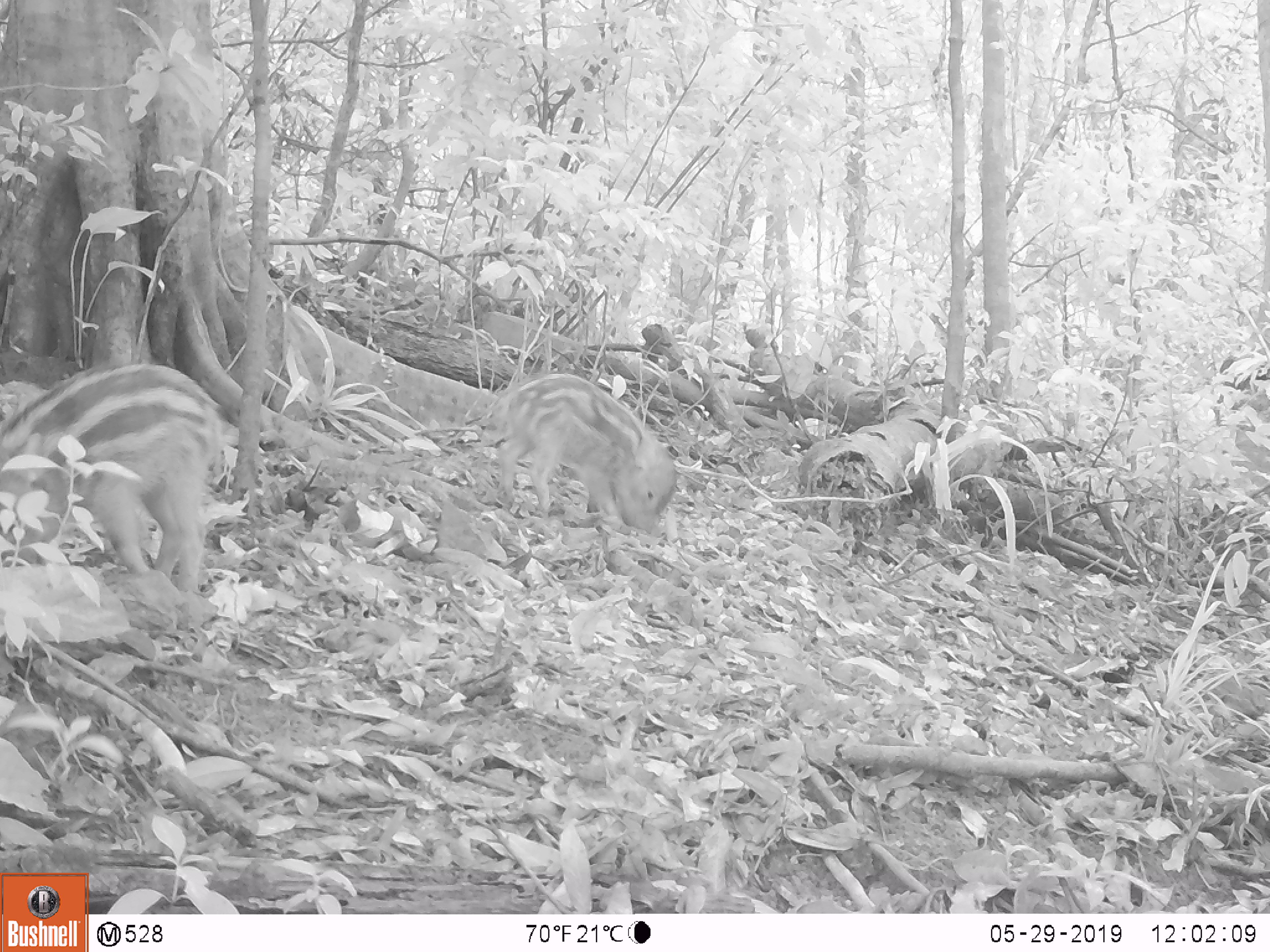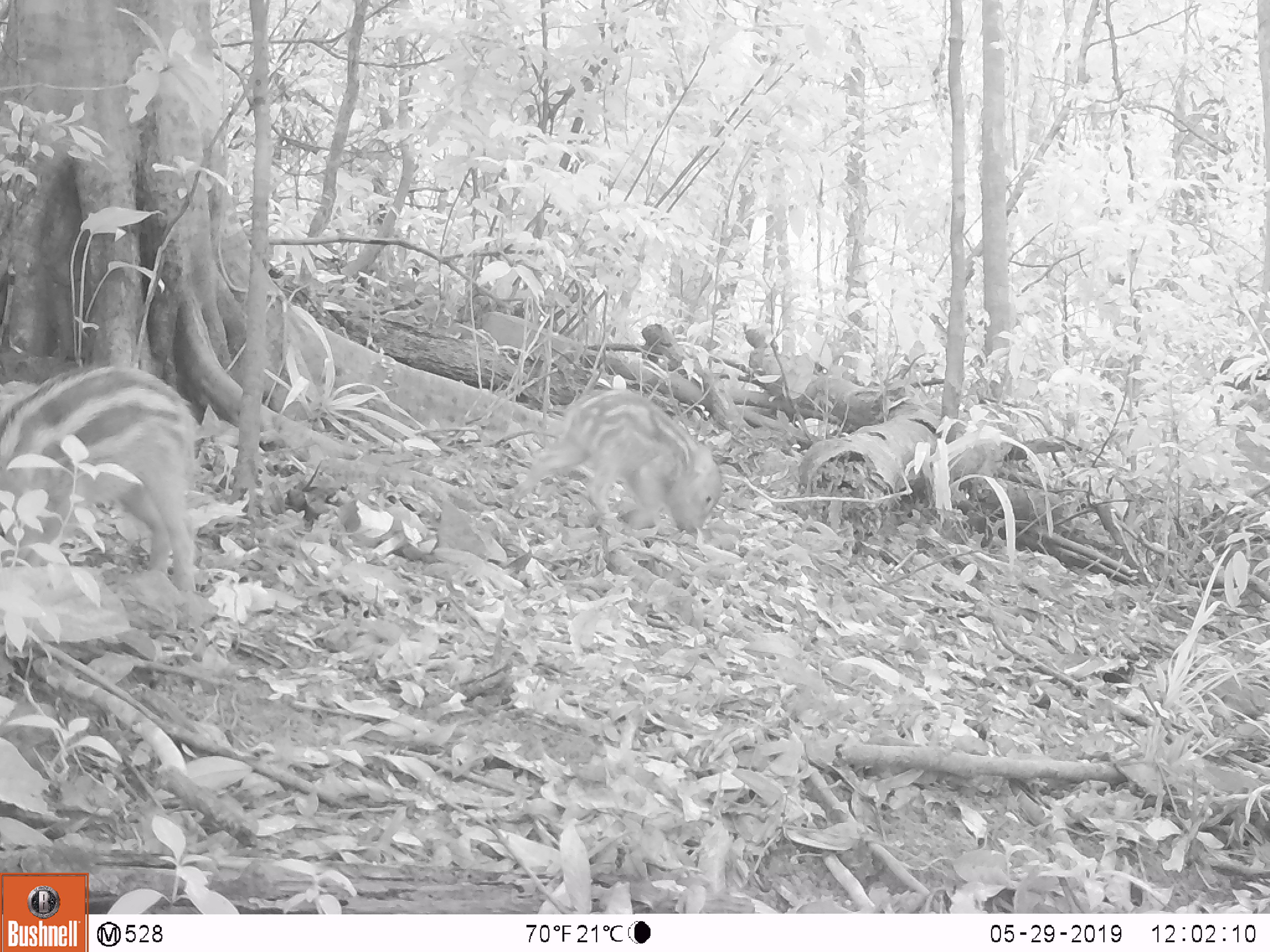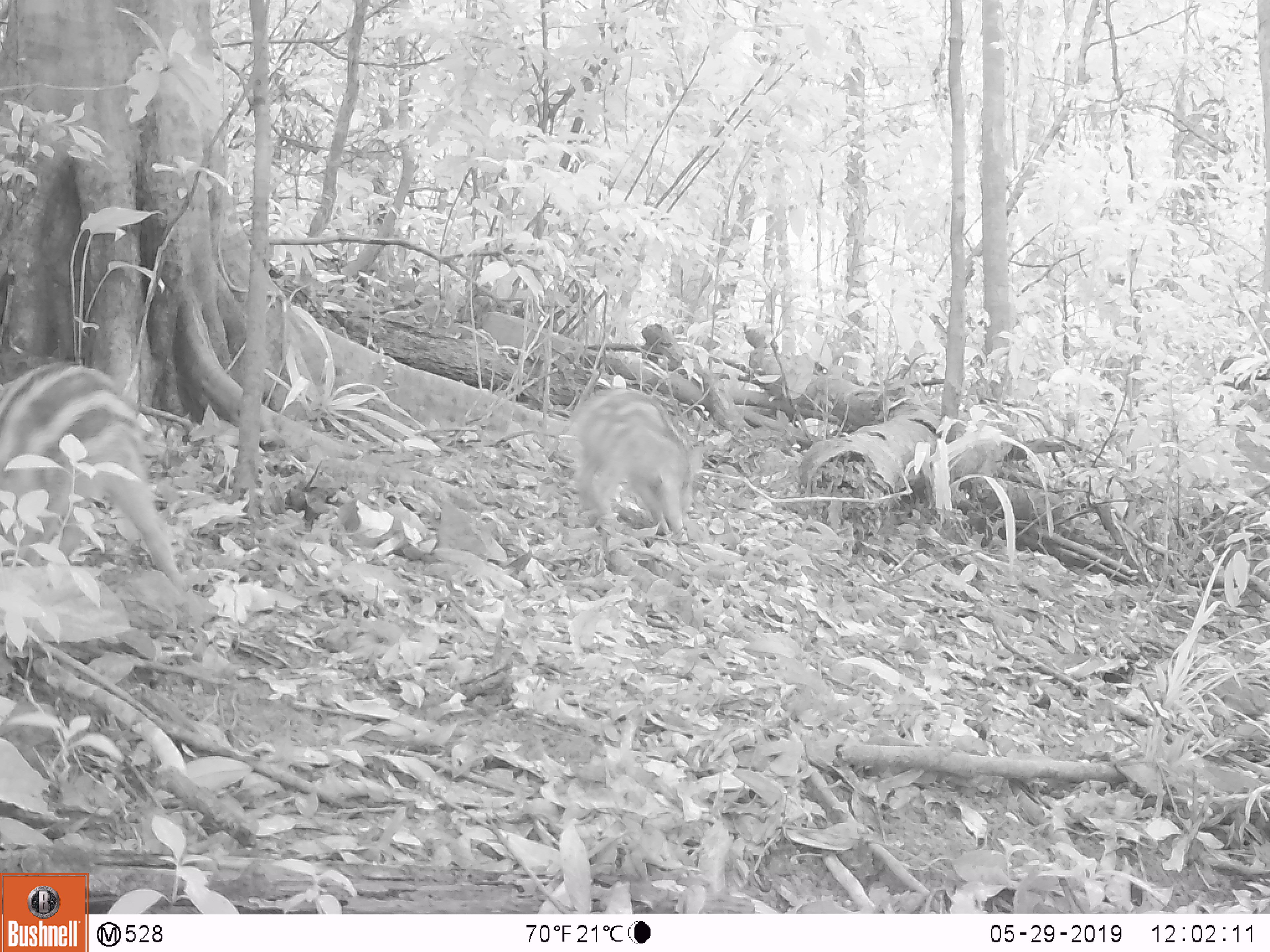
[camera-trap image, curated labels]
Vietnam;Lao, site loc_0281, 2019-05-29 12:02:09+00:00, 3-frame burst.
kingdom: Animalia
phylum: Chordata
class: Mammalia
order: Artiodactyla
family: Suidae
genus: Sus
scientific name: Sus scrofa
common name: eurasian wild pig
Eurasian wild pig (Sus scrofa). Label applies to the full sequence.